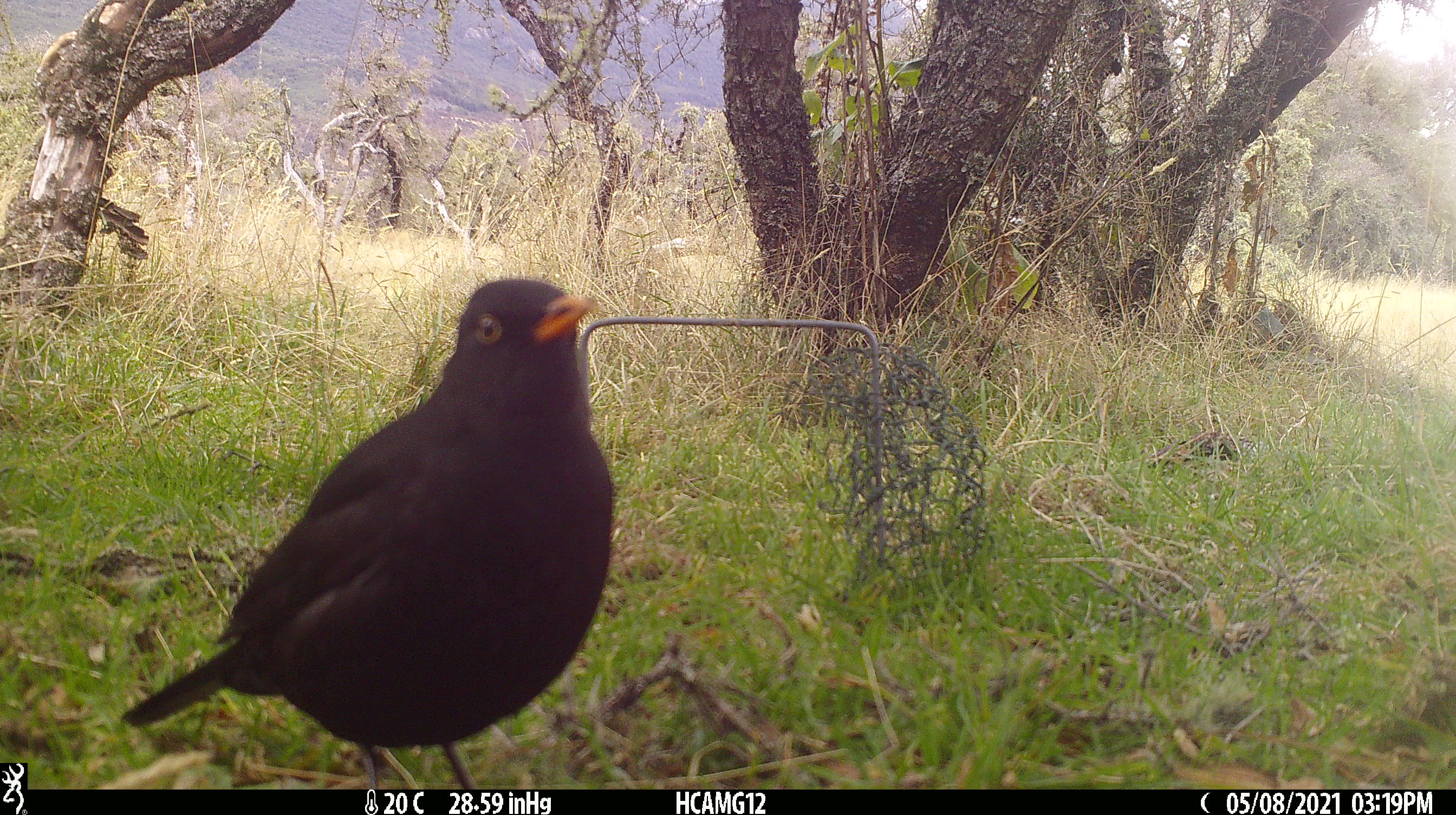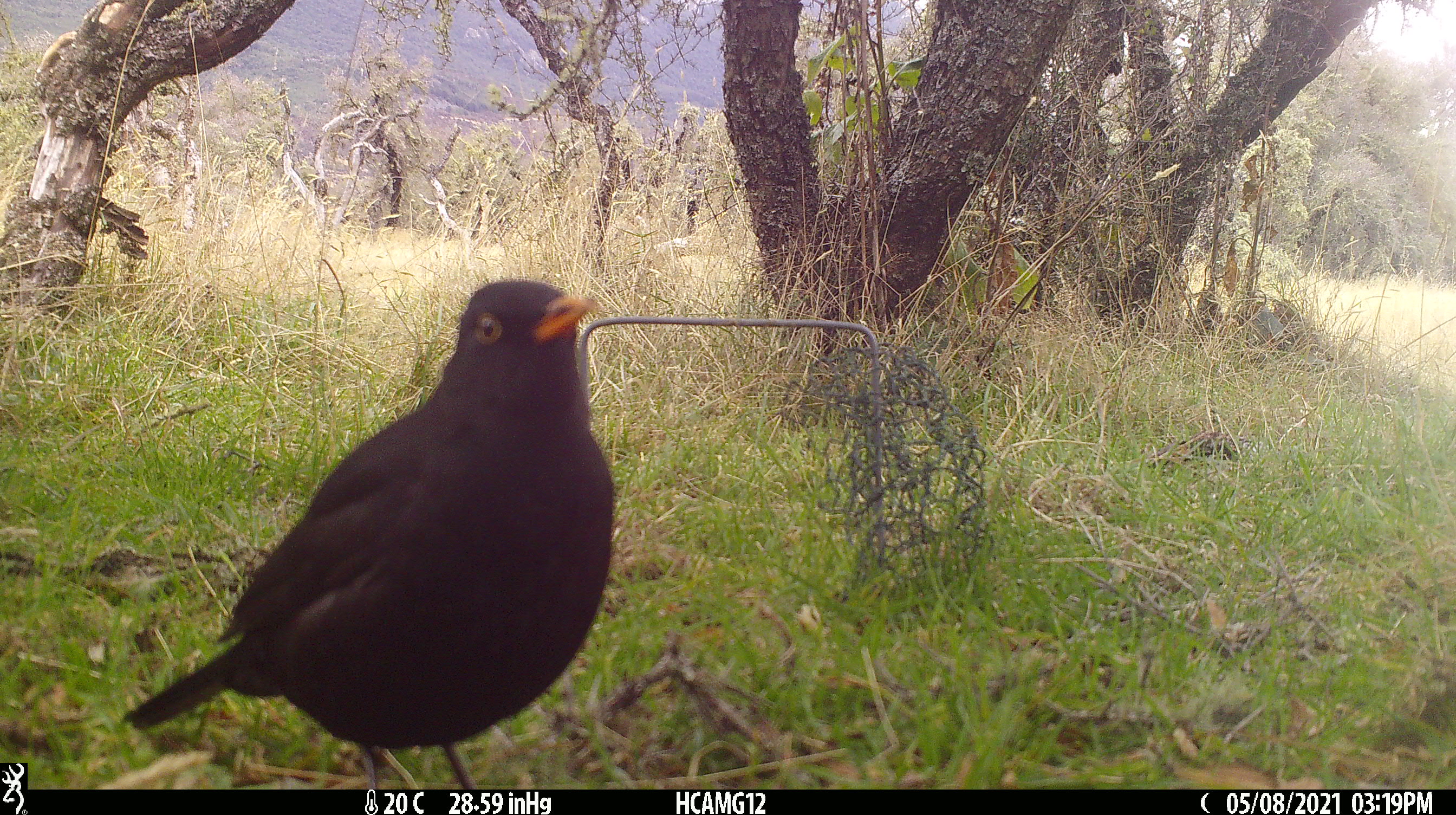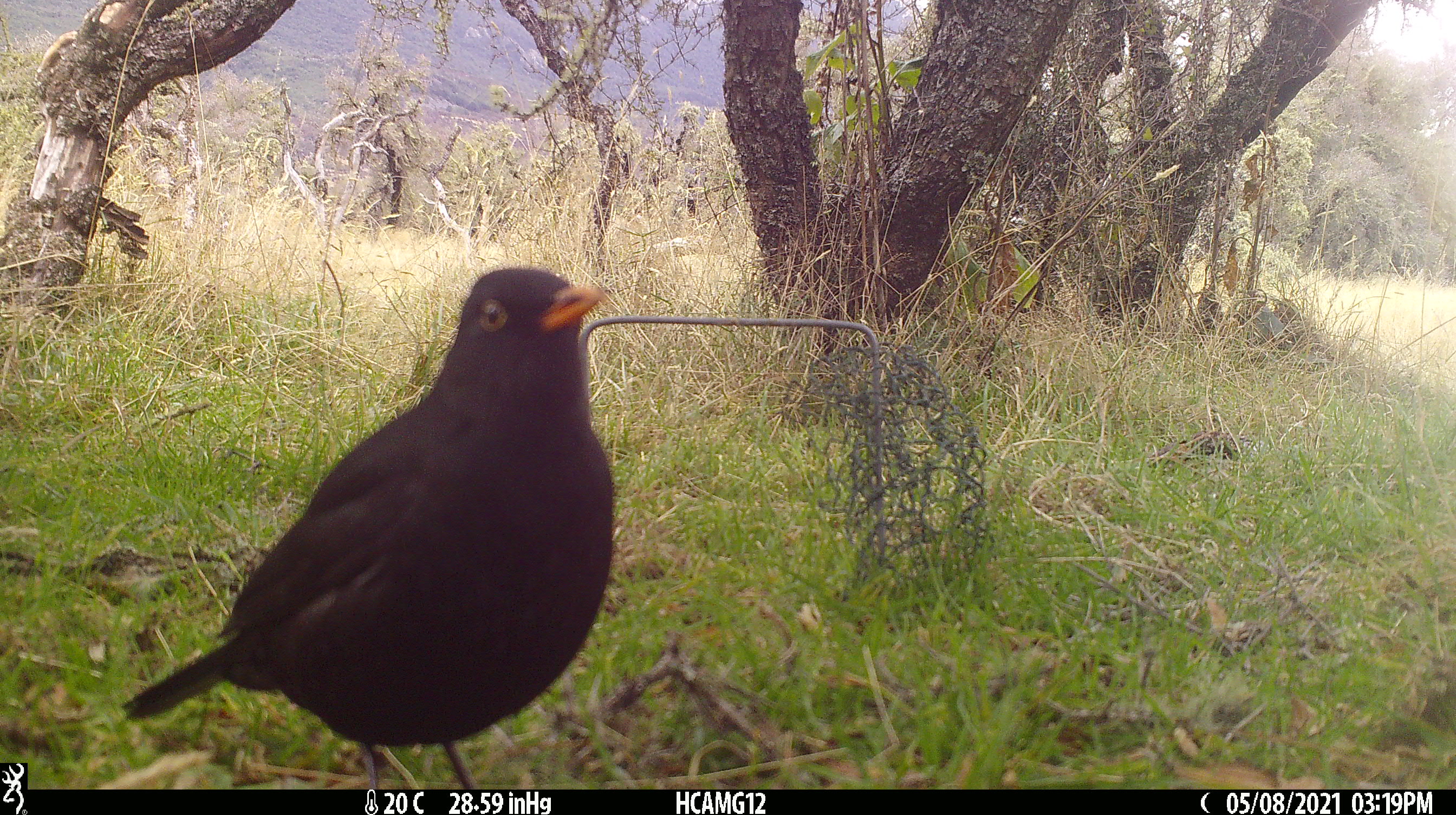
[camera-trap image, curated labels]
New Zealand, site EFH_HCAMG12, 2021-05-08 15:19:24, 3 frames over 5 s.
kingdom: Animalia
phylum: Chordata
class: Aves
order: Passeriformes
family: Turdidae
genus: Turdus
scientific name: Turdus merula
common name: eurasian blackbird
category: blackbird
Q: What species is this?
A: Blackbird (eurasian blackbird) (Turdus merula).